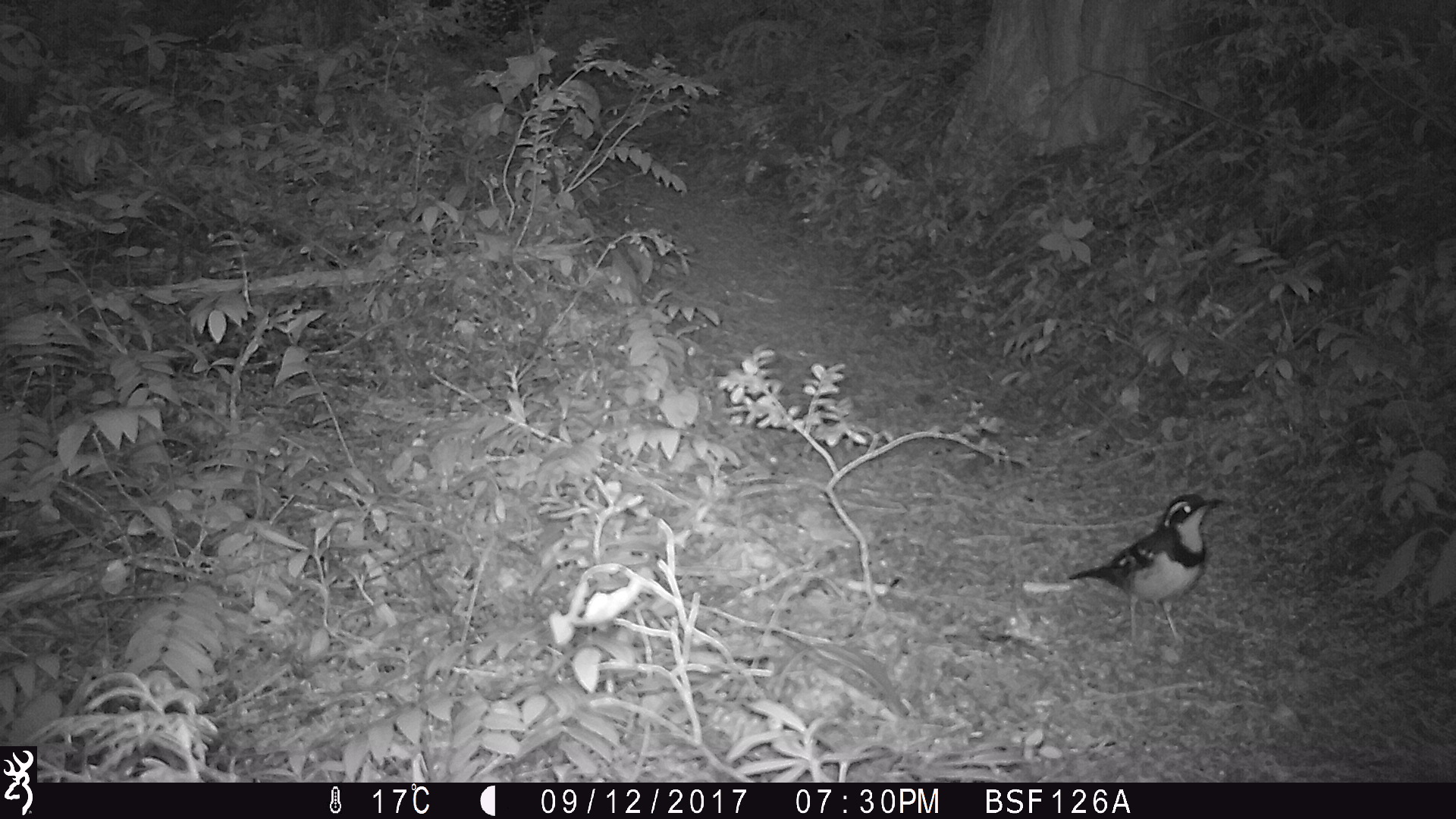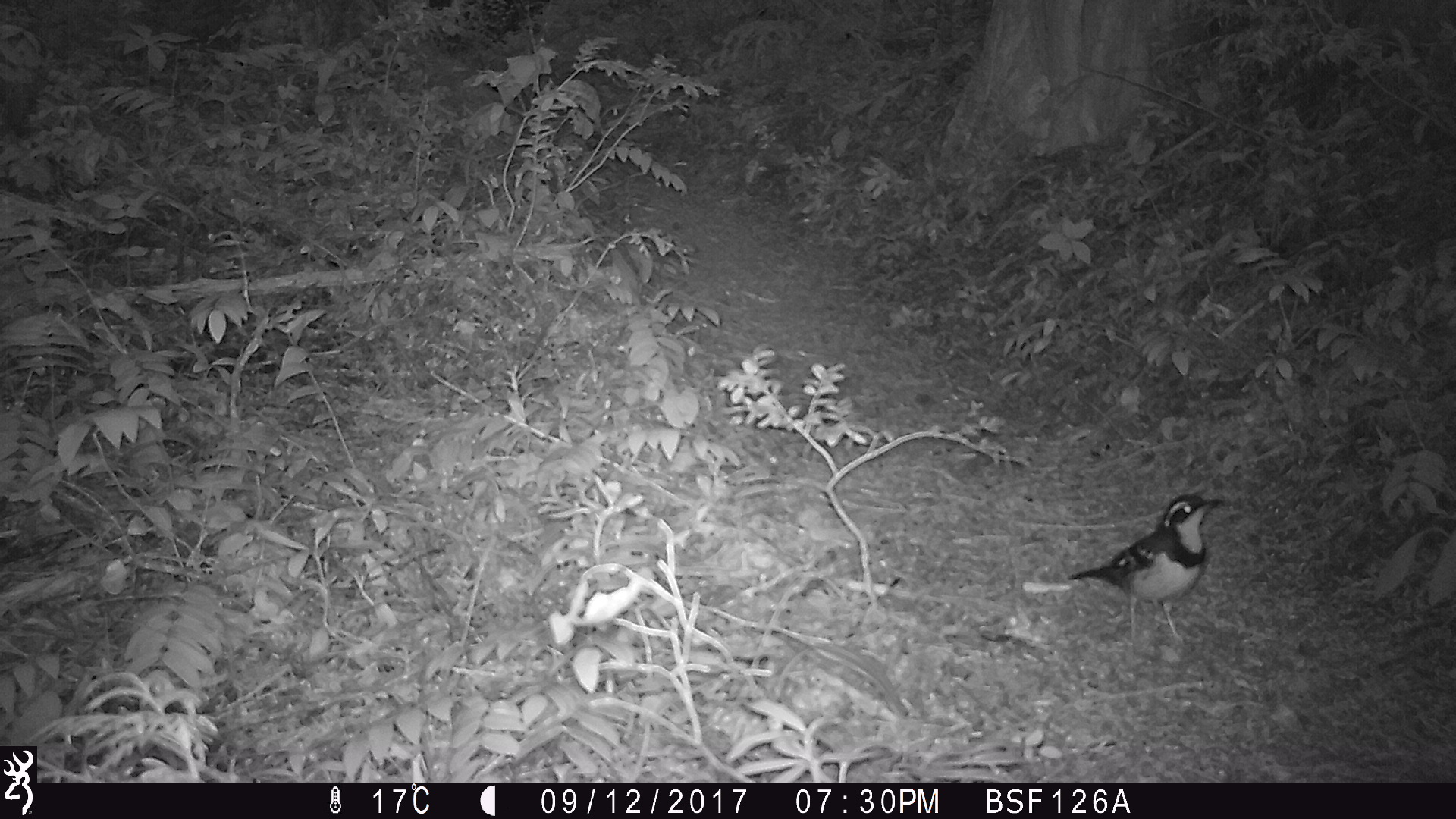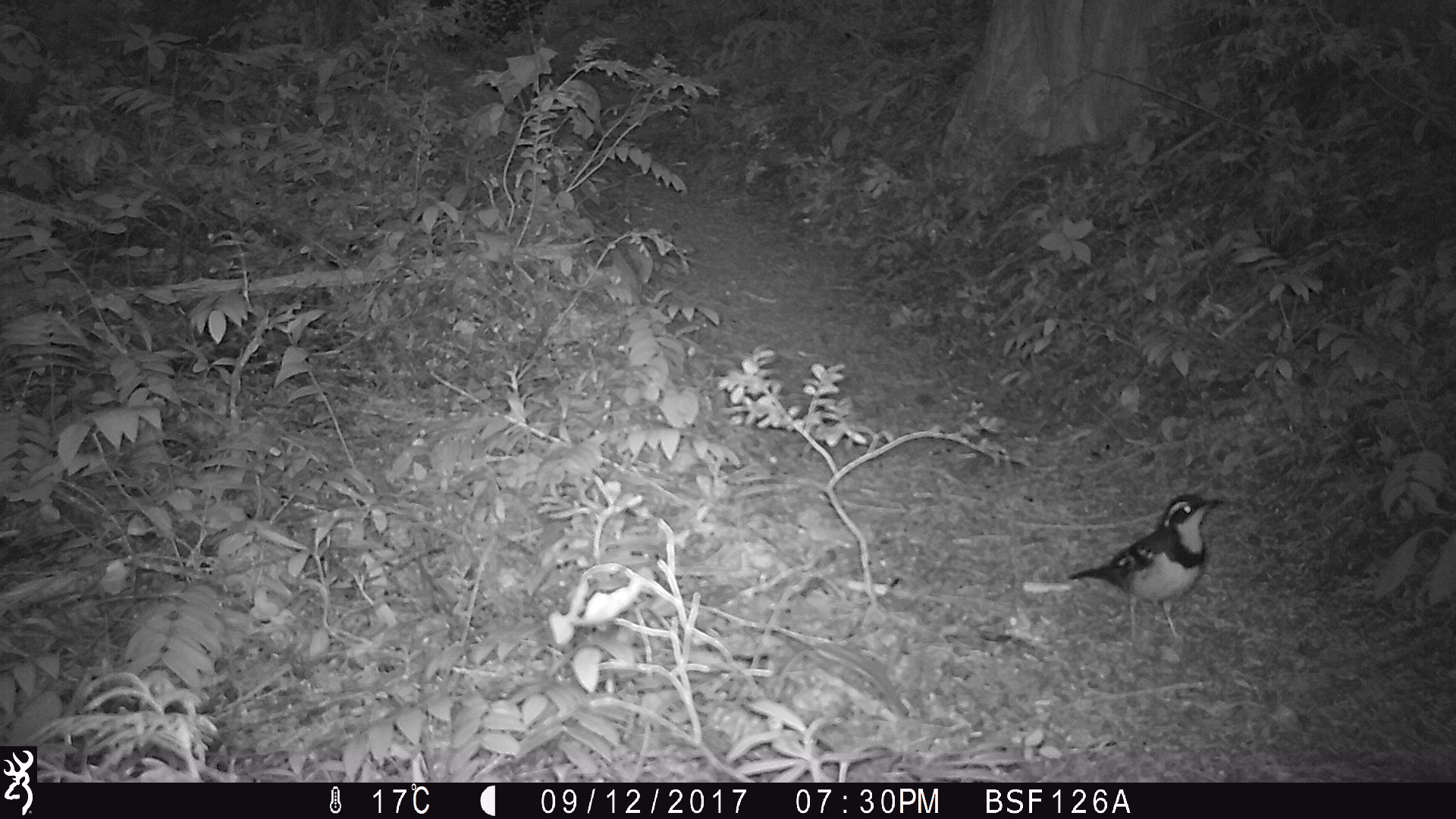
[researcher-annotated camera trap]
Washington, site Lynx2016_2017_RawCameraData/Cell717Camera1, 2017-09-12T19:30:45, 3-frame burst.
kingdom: Animalia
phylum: Chordata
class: Aves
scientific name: Aves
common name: birds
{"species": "Aves (birds)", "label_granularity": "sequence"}